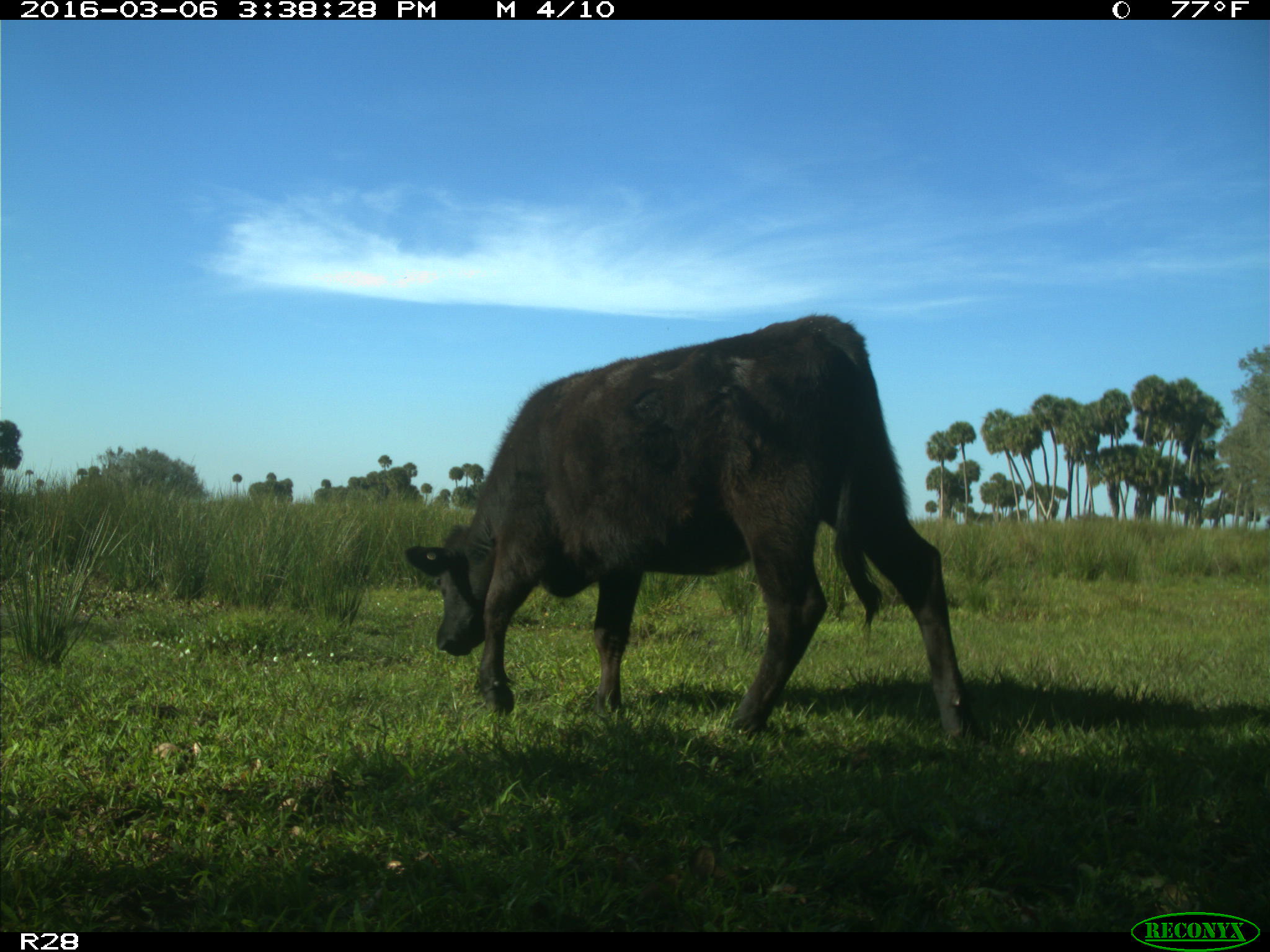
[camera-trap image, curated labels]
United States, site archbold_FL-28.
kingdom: Animalia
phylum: Chordata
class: Mammalia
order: Artiodactyla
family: Bovidae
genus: Bos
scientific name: Bos taurus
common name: domestic cow